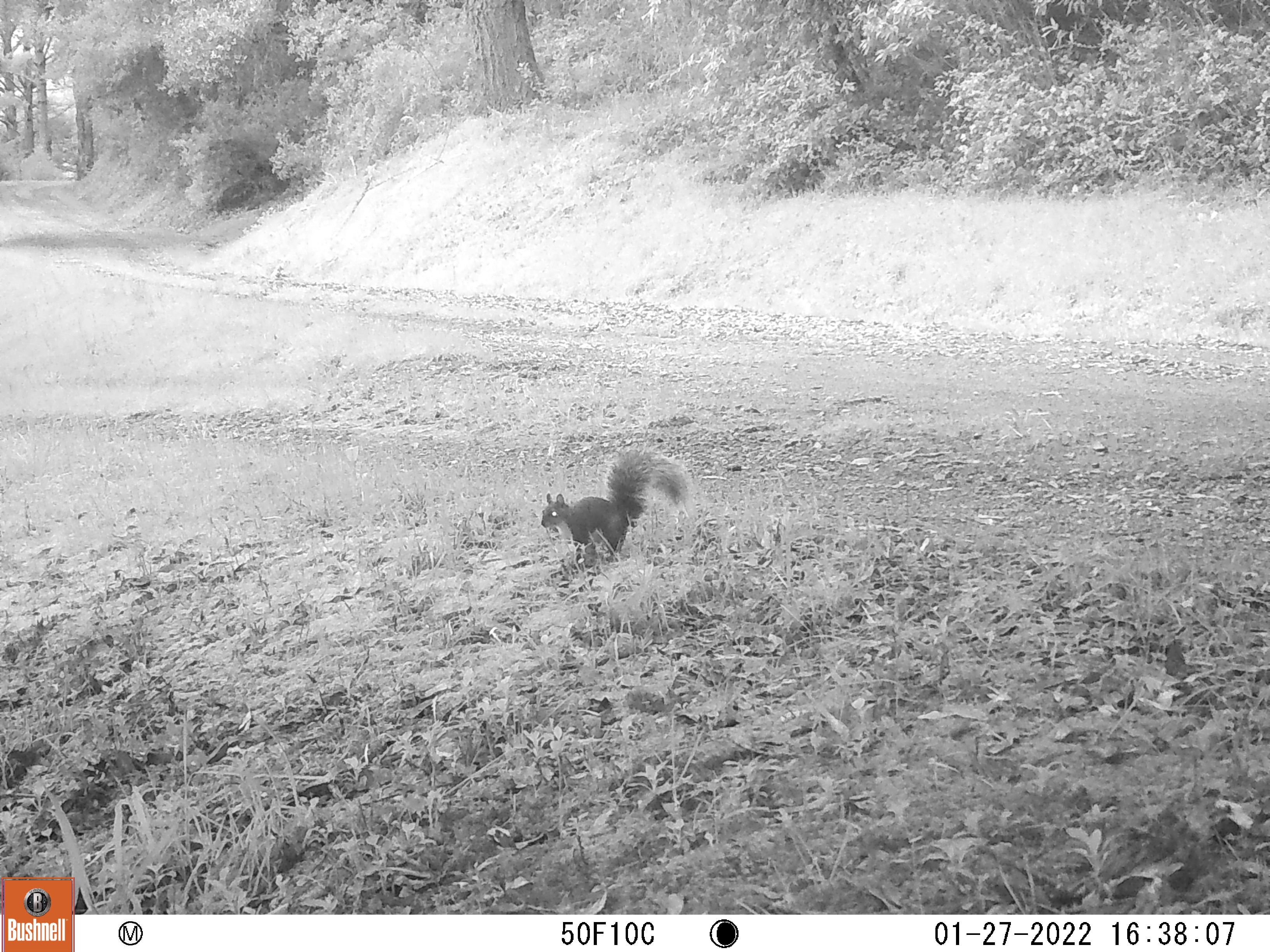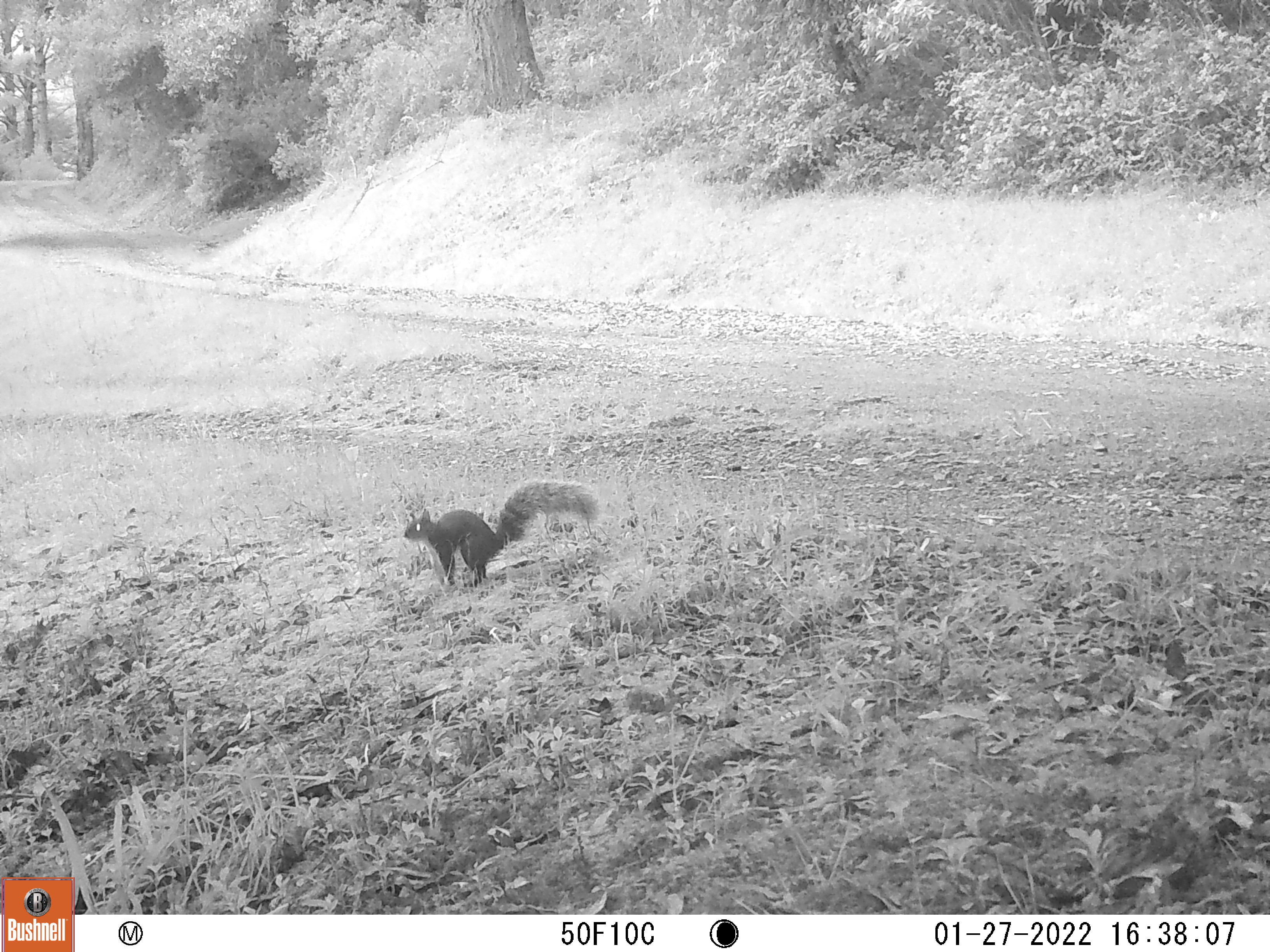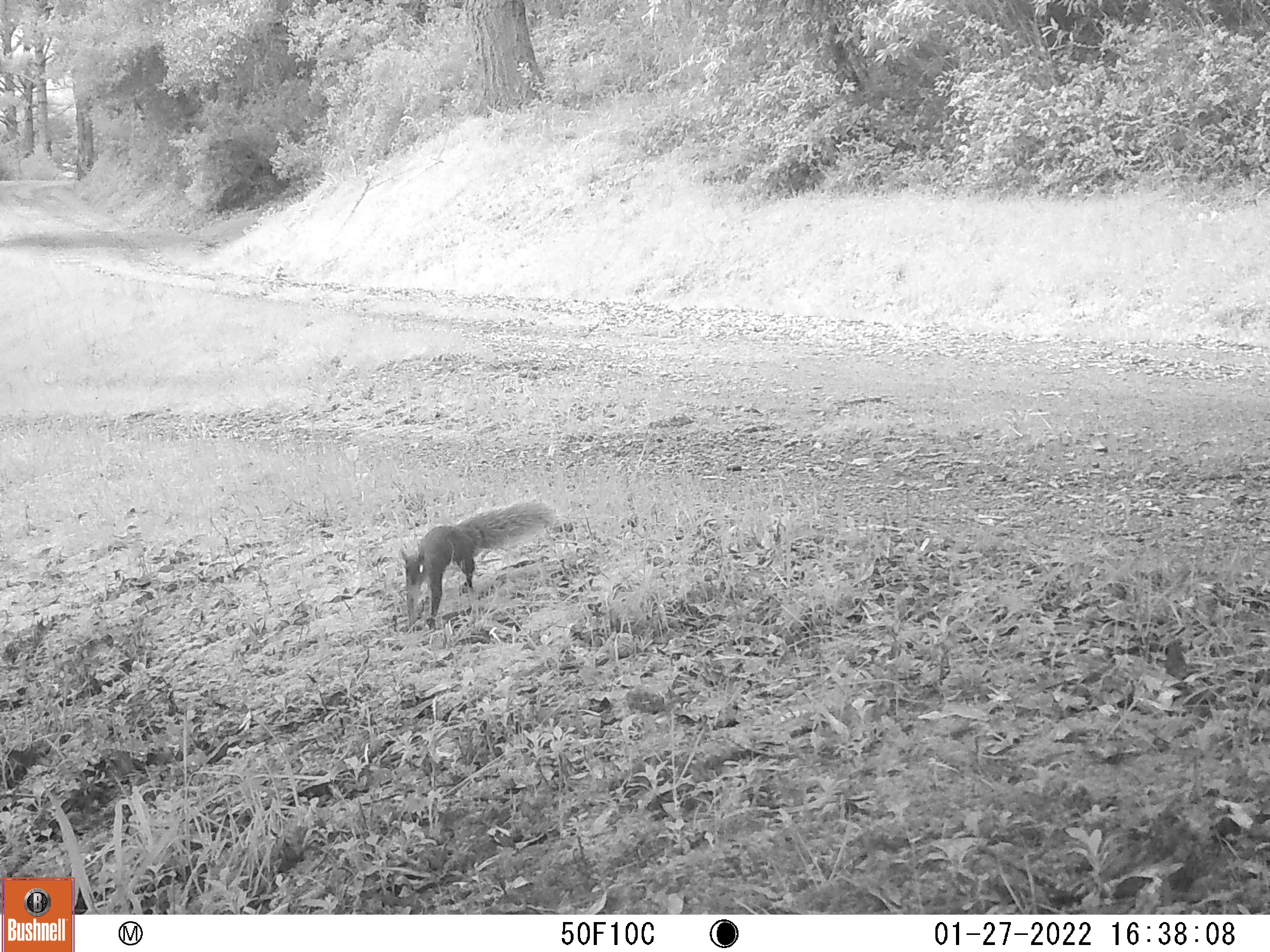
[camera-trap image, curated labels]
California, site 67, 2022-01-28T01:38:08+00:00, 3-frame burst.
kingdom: Animalia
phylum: Chordata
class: Mammalia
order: Rodentia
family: Sciuridae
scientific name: Sciuridae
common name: squirrel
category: unknown squirrel